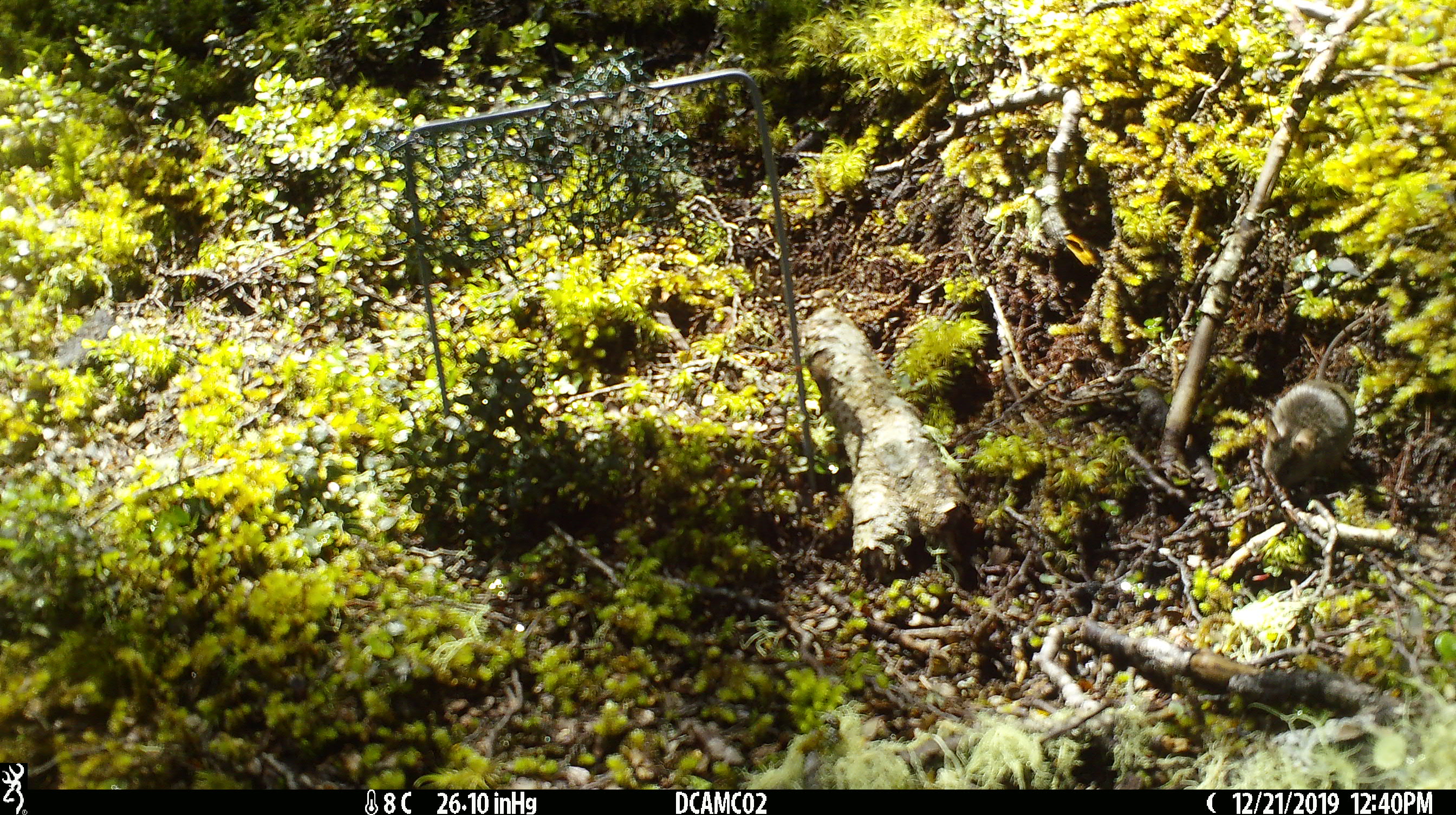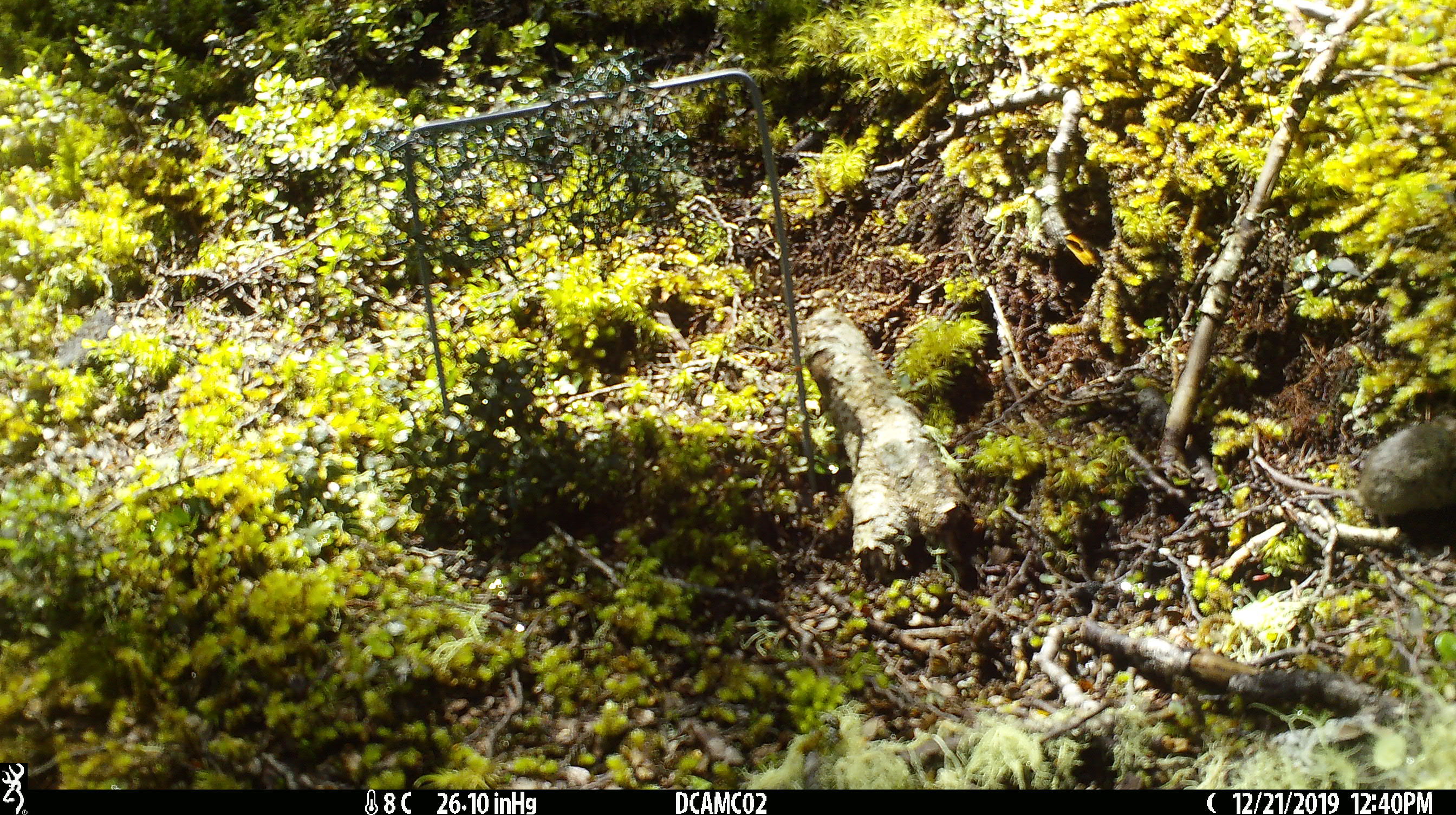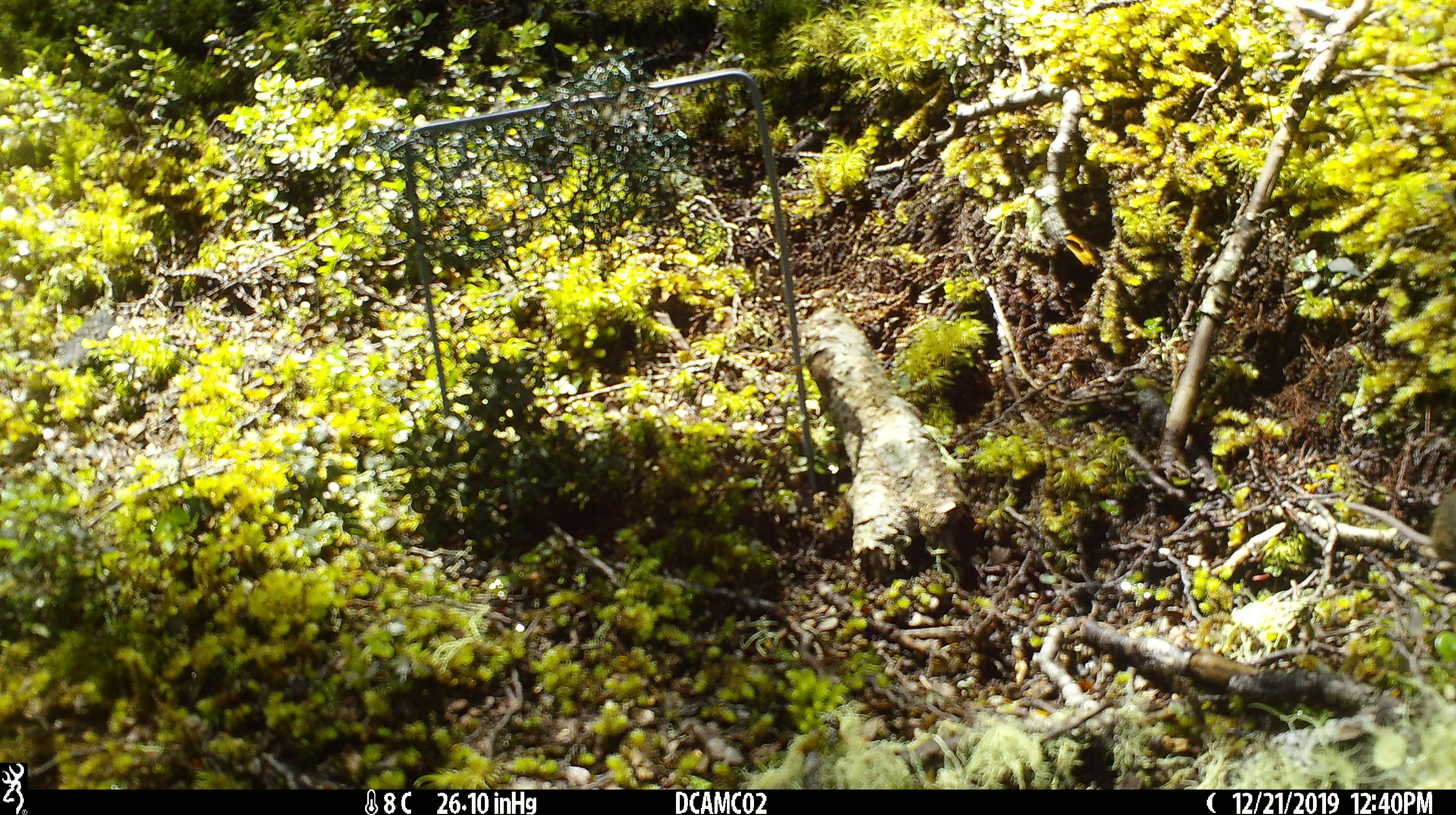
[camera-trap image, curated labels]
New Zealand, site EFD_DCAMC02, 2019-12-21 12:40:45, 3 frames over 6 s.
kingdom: Animalia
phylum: Chordata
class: Mammalia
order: Rodentia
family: Muridae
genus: Mus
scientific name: Mus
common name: mouse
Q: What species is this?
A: Mouse (Mus).